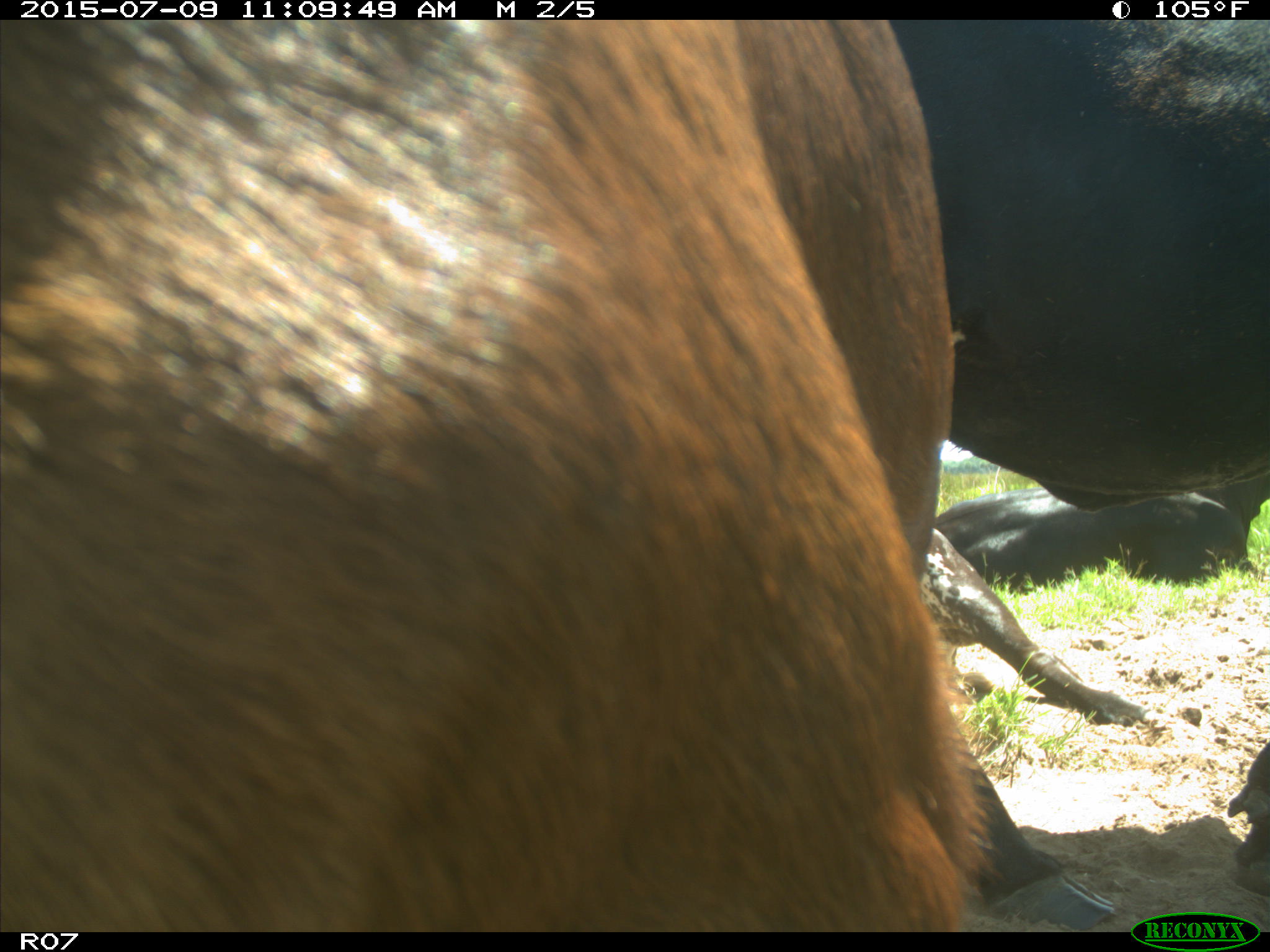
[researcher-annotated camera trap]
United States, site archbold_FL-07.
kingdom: Animalia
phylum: Chordata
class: Mammalia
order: Artiodactyla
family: Bovidae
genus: Bos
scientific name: Bos taurus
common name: domestic cow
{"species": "Bos taurus (domestic cow)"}